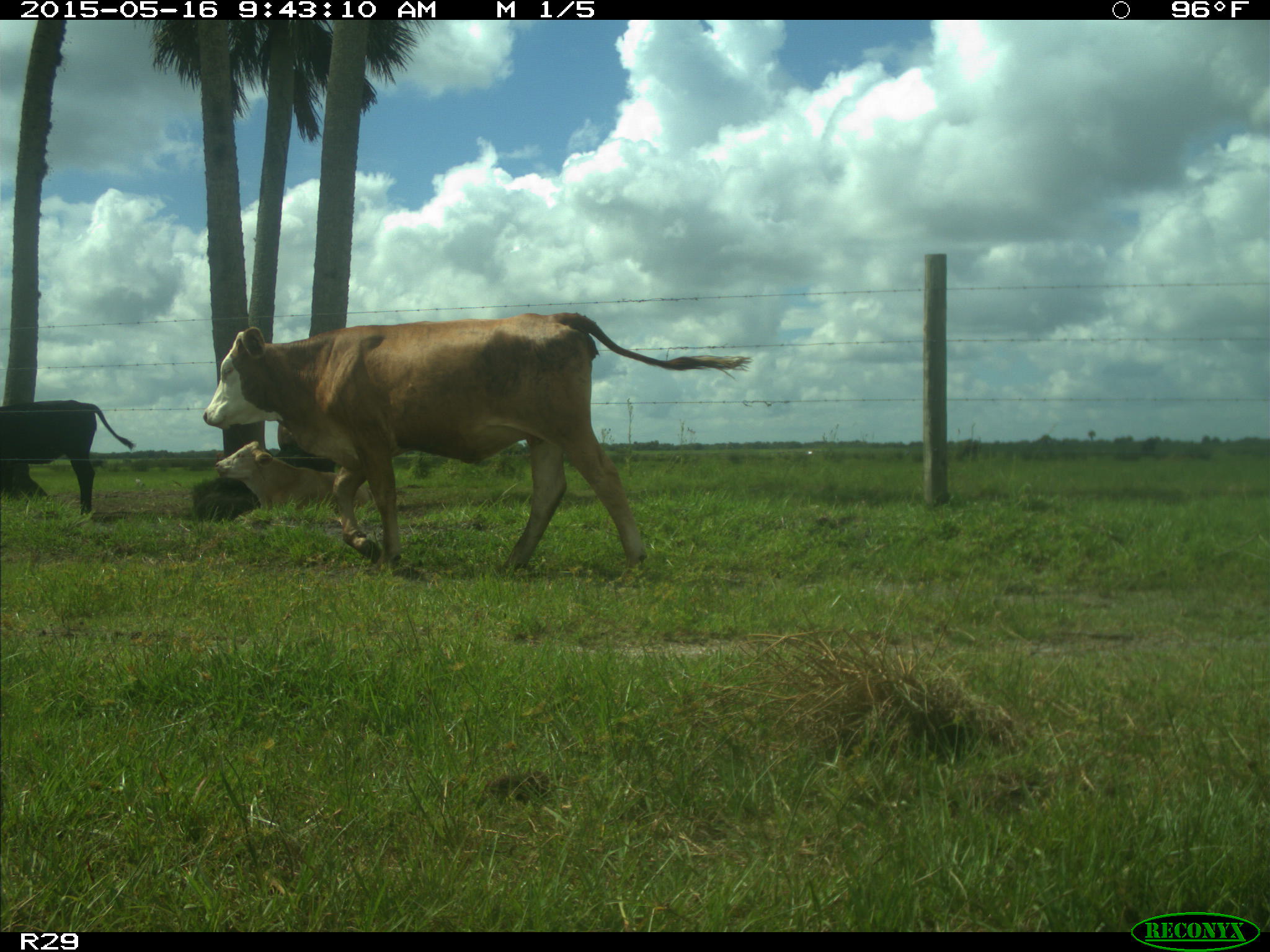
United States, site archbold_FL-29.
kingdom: Animalia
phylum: Chordata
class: Mammalia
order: Artiodactyla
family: Bovidae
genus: Bos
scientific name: Bos taurus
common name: domestic cow